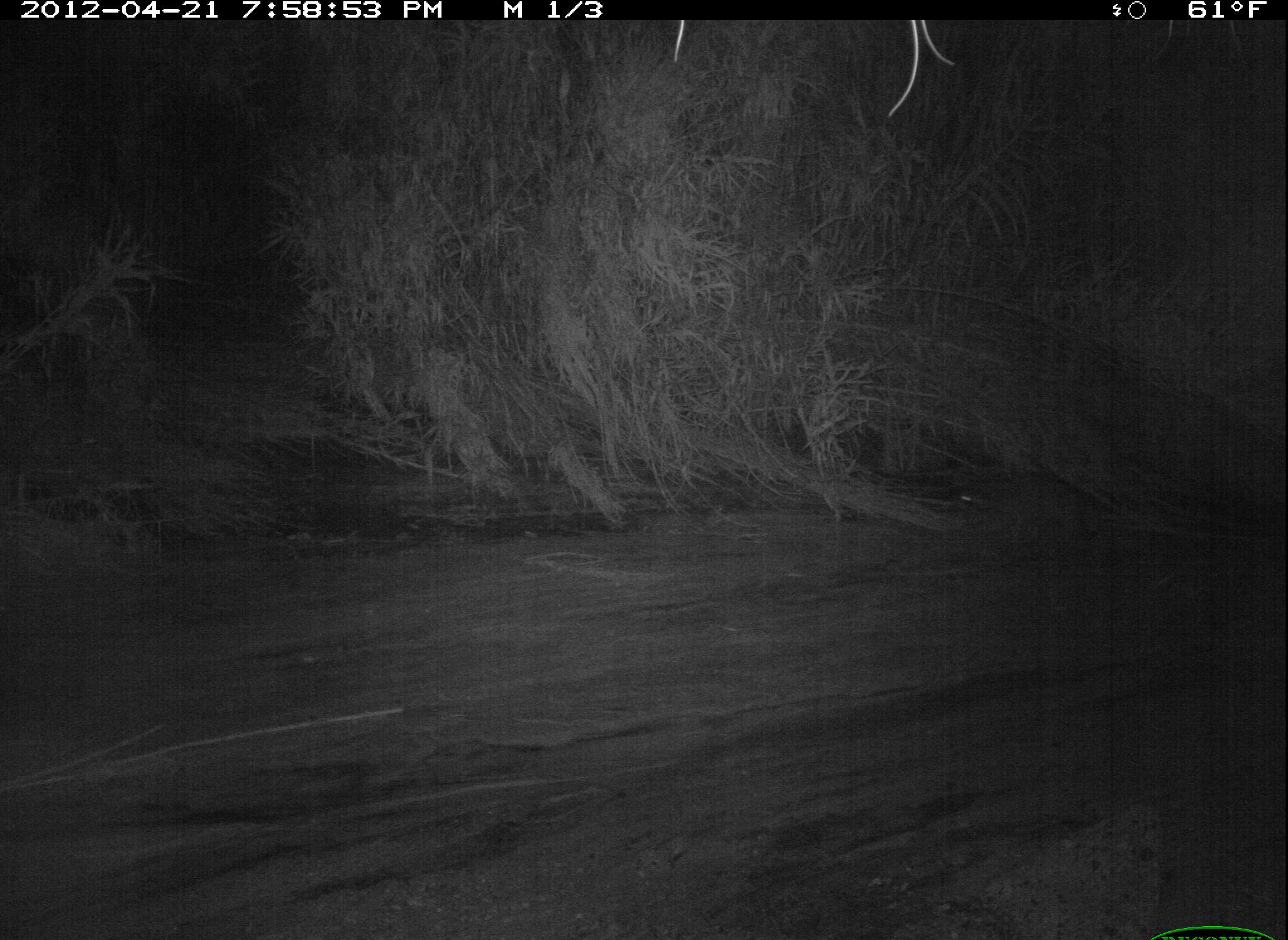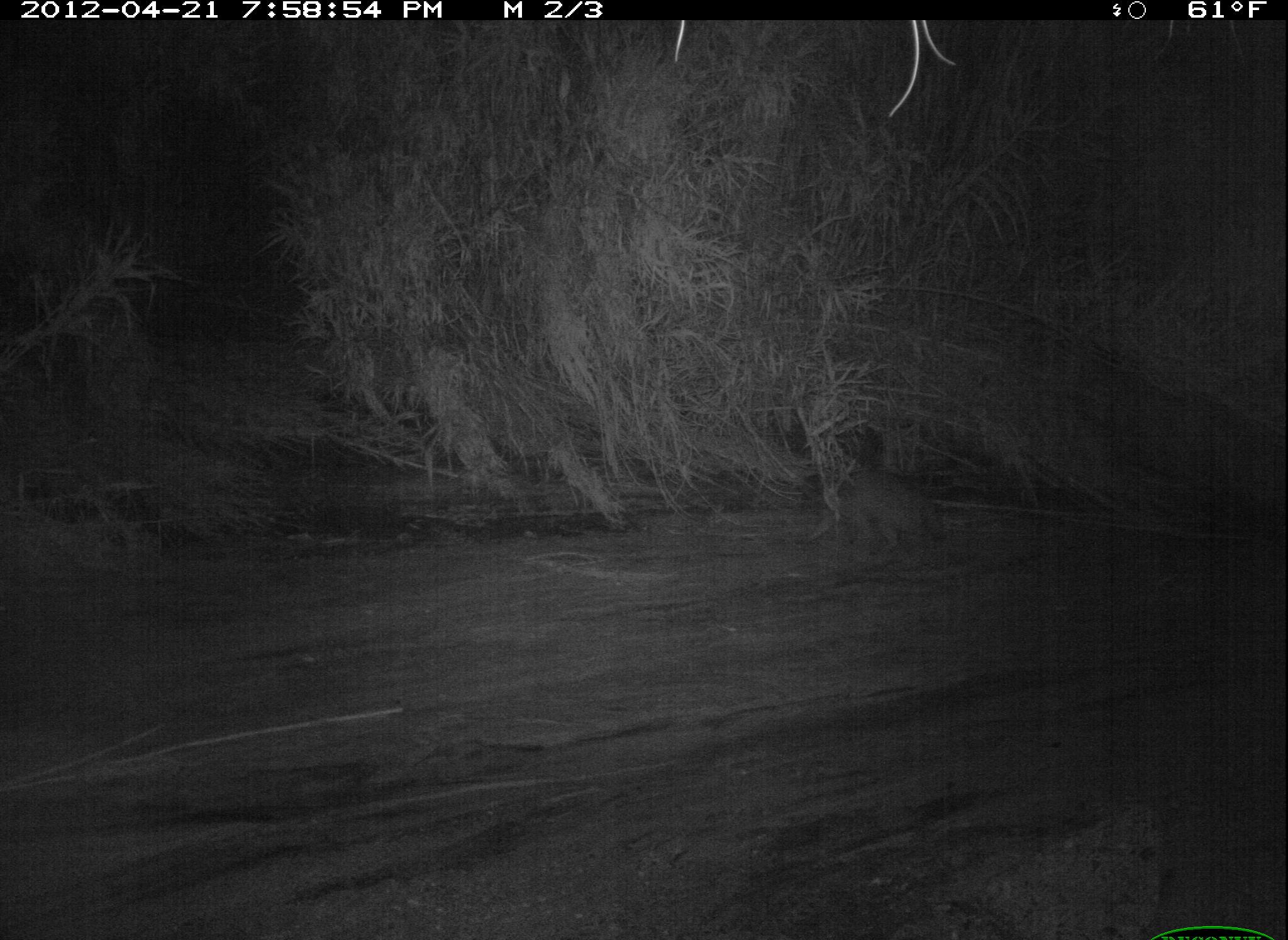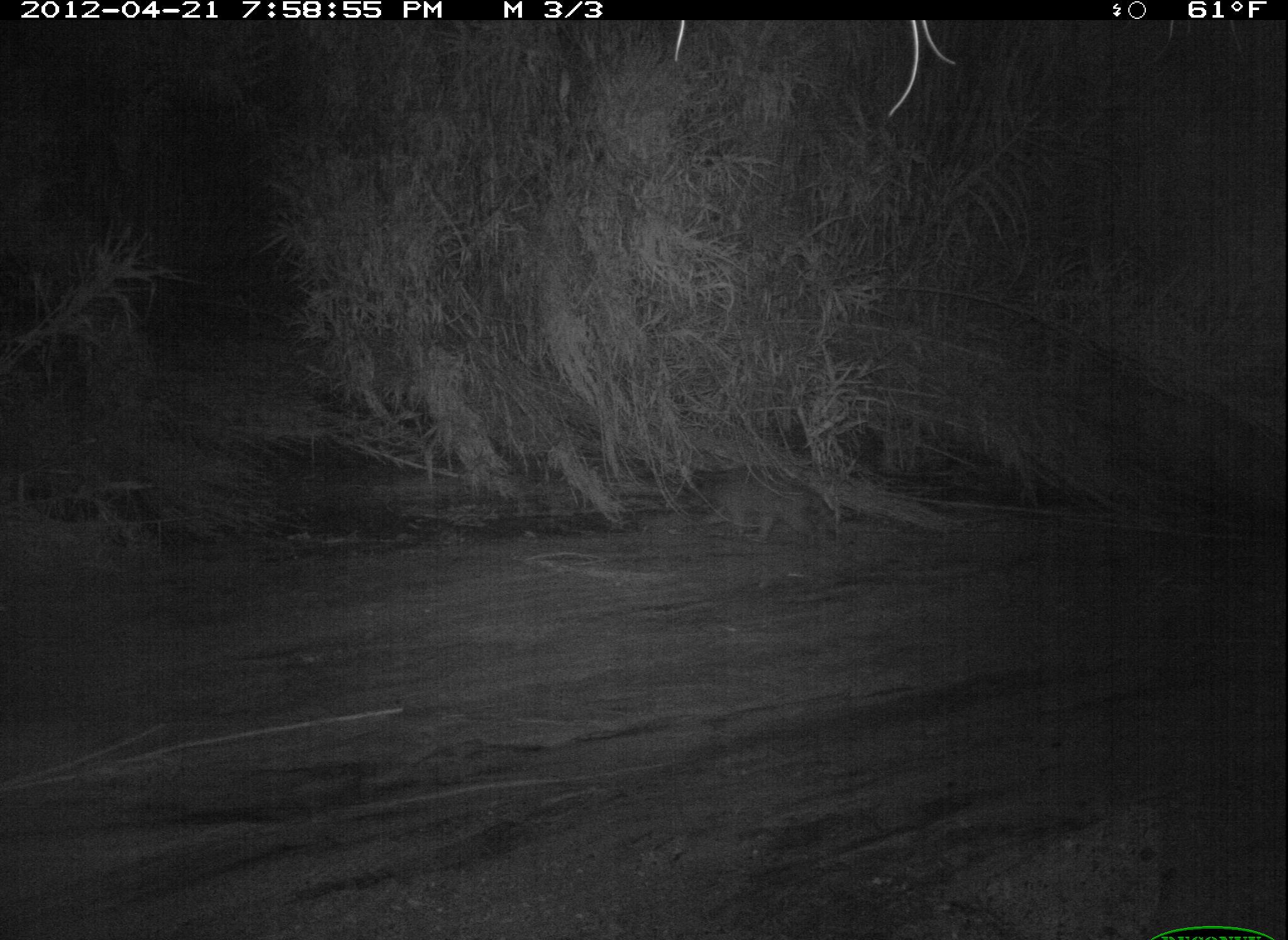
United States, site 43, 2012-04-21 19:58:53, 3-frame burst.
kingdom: Animalia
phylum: Chordata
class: Mammalia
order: Carnivora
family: Procyonidae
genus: Procyon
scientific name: Procyon lotor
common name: raccoon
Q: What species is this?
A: Raccoon (Procyon lotor).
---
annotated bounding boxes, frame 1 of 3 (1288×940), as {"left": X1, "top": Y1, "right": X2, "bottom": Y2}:
raccoon: {"left": 940, "top": 454, "right": 1109, "bottom": 557}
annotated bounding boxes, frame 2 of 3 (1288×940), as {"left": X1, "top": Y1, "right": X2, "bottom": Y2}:
raccoon: {"left": 787, "top": 448, "right": 958, "bottom": 578}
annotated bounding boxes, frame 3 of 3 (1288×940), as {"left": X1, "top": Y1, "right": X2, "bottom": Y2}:
raccoon: {"left": 681, "top": 451, "right": 837, "bottom": 552}